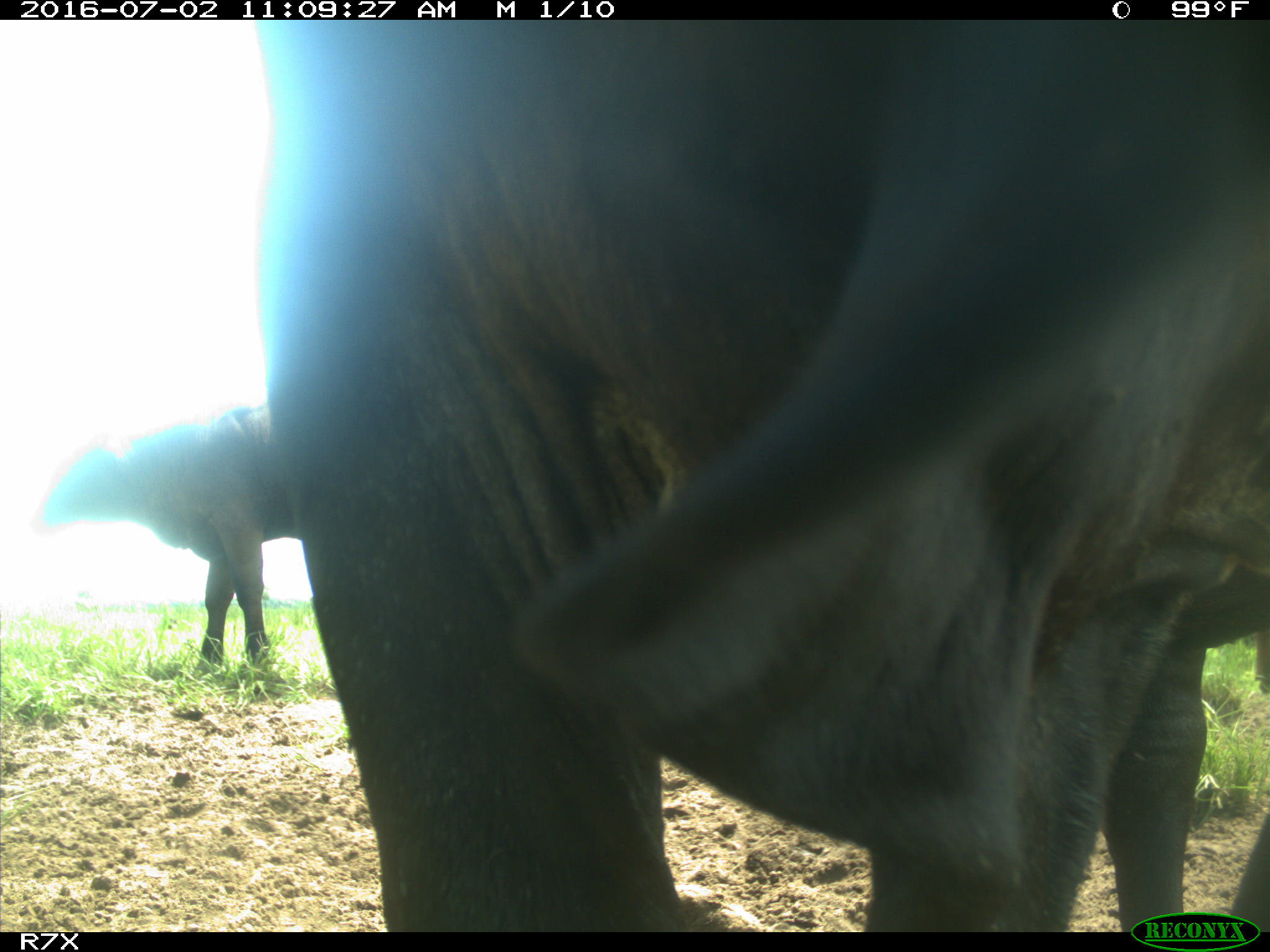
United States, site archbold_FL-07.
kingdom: Animalia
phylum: Chordata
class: Mammalia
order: Artiodactyla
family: Bovidae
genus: Bos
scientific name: Bos taurus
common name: domestic cow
Bos taurus (domestic cow).